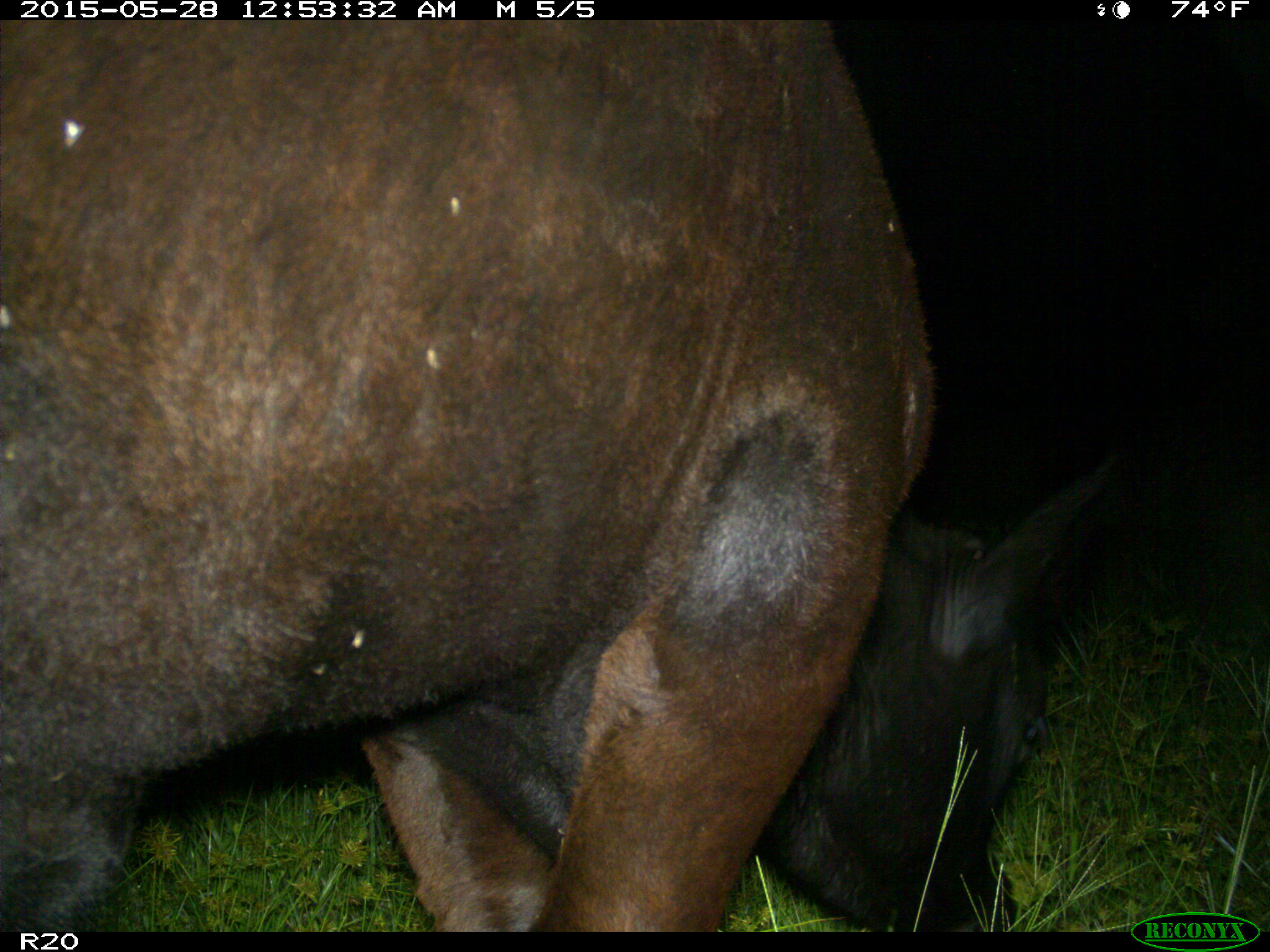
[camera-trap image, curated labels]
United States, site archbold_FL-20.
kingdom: Animalia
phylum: Chordata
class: Mammalia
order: Artiodactyla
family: Bovidae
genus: Bos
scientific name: Bos taurus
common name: domestic cow